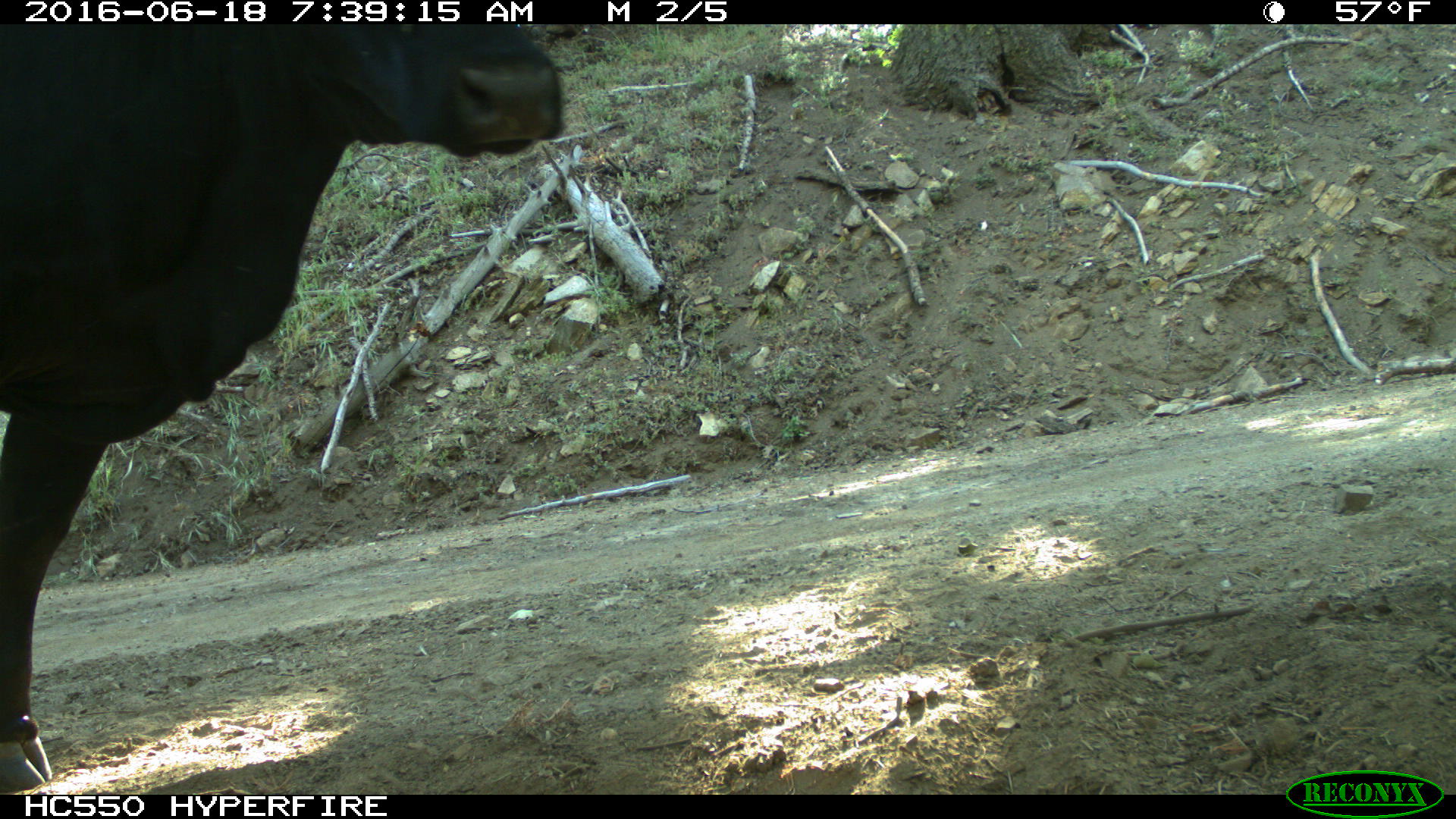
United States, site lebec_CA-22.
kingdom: Animalia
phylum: Chordata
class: Mammalia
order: Artiodactyla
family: Bovidae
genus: Bos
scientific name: Bos taurus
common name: domestic cow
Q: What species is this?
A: Bos taurus (domestic cow).